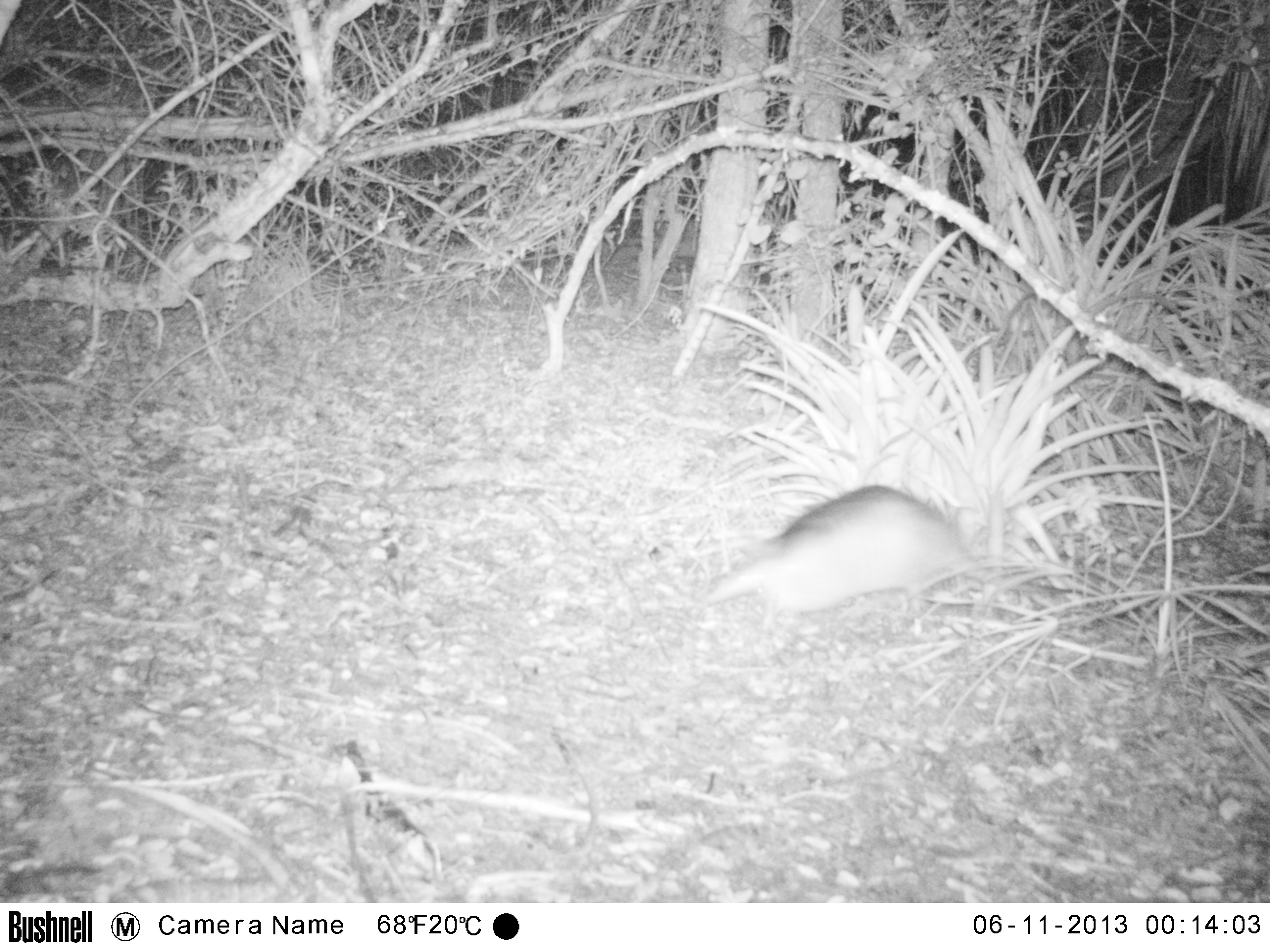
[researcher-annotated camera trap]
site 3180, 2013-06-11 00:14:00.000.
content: unidentified animal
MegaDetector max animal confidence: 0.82